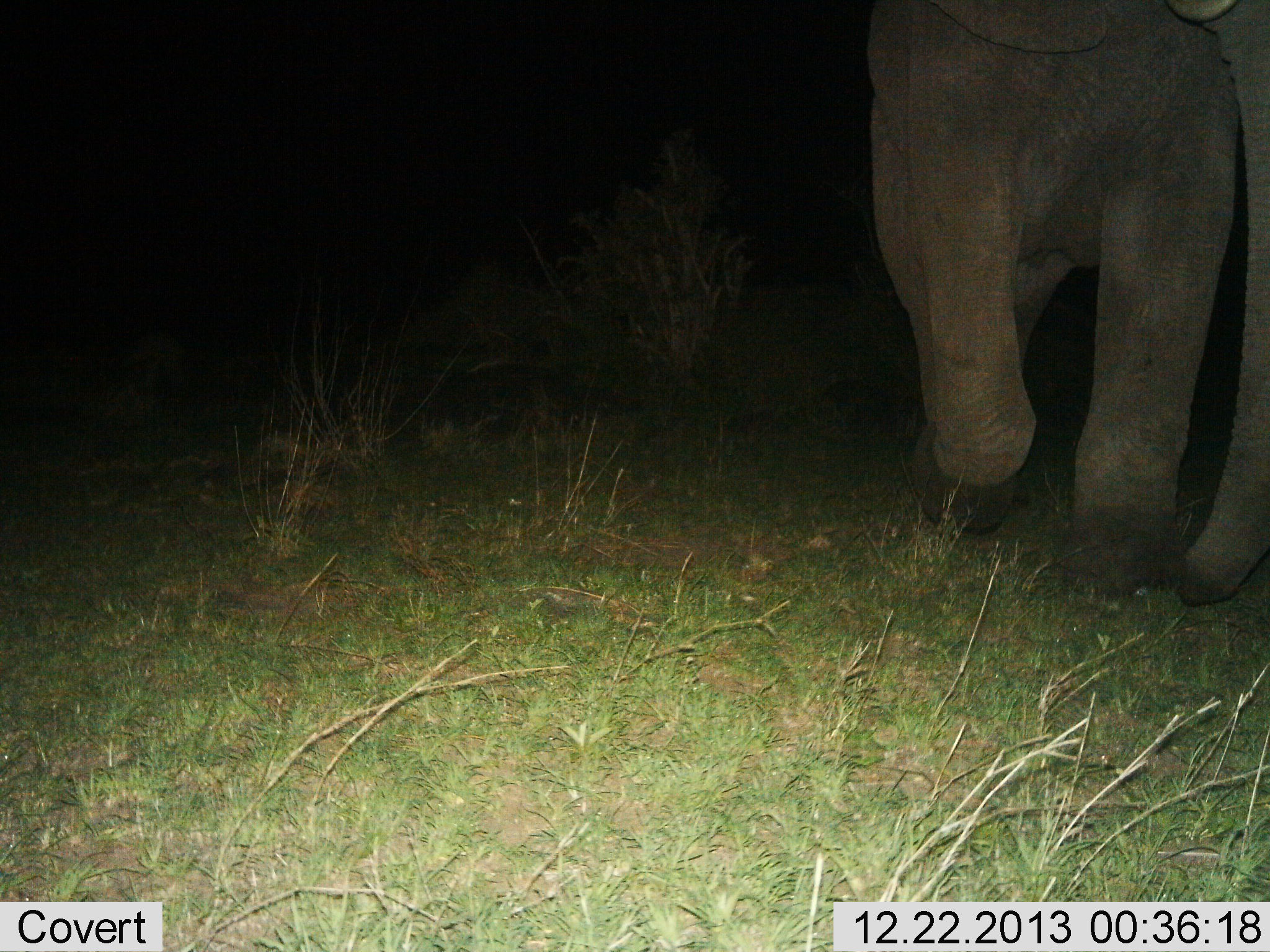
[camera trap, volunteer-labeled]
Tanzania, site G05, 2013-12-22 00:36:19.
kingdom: Animalia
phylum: Chordata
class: Mammalia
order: Proboscidea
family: Elephantidae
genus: Loxodonta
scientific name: Loxodonta africana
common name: african bush elephant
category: elephant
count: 1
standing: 20%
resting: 0%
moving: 80%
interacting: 0%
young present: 0%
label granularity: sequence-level